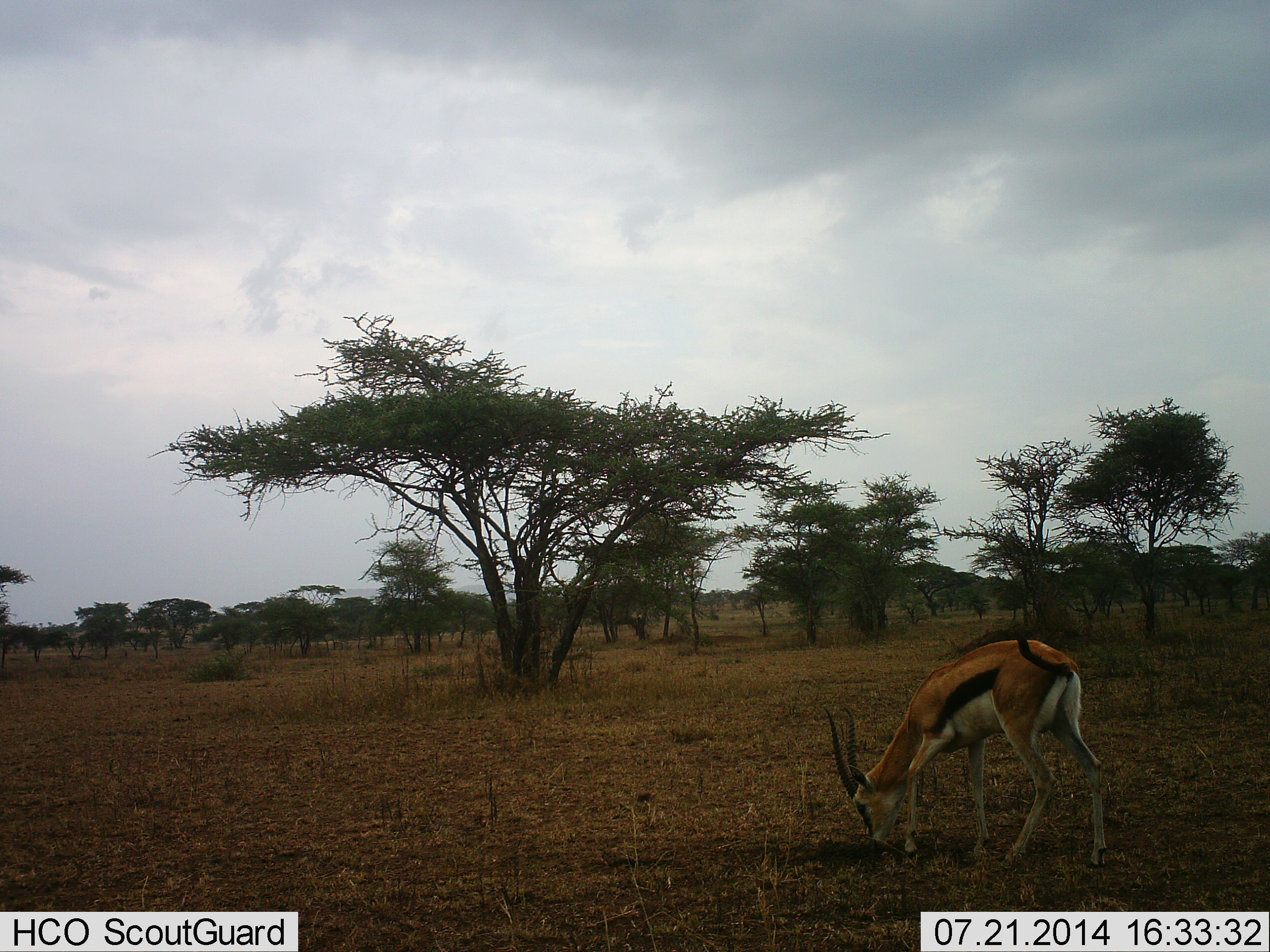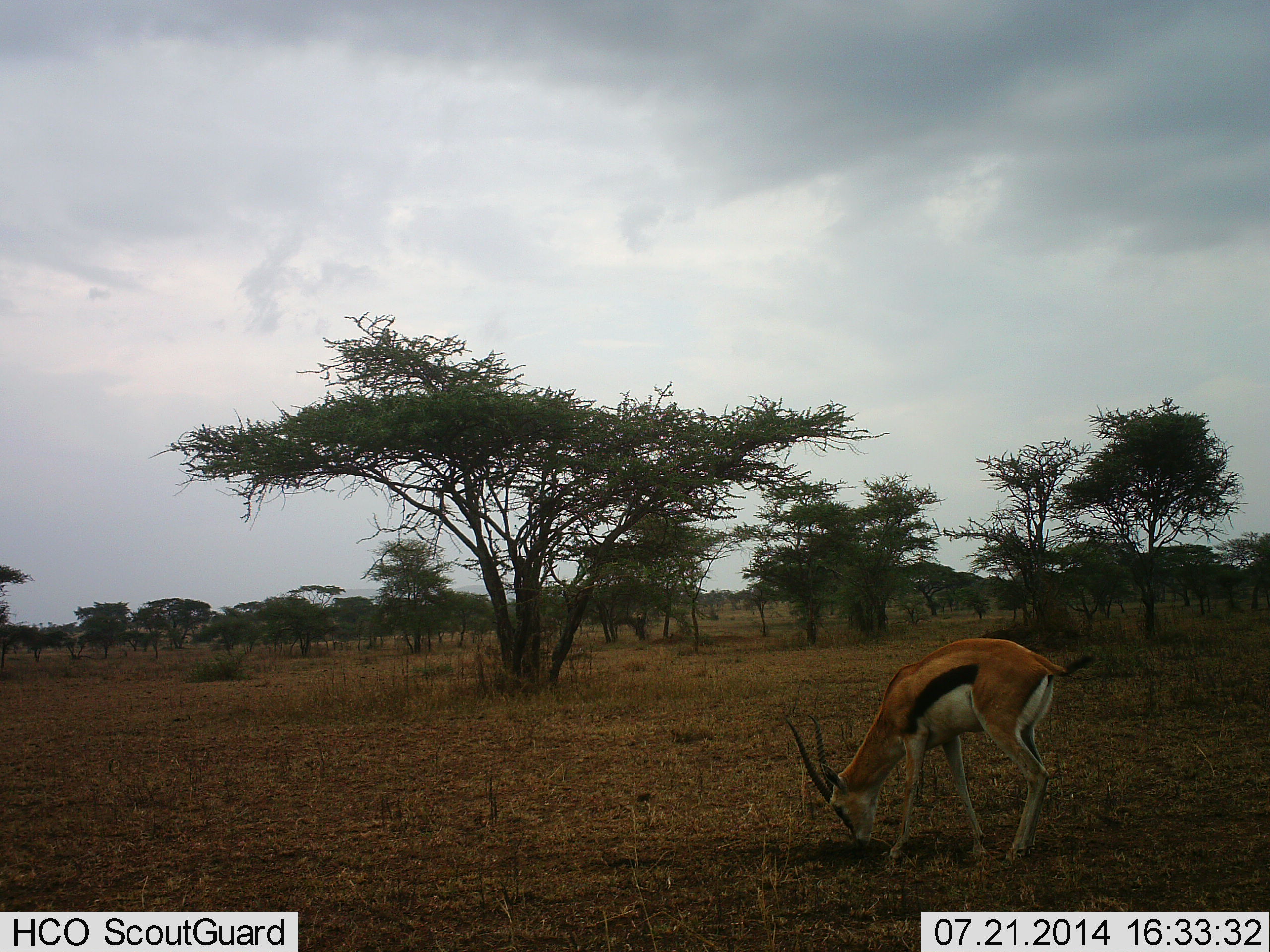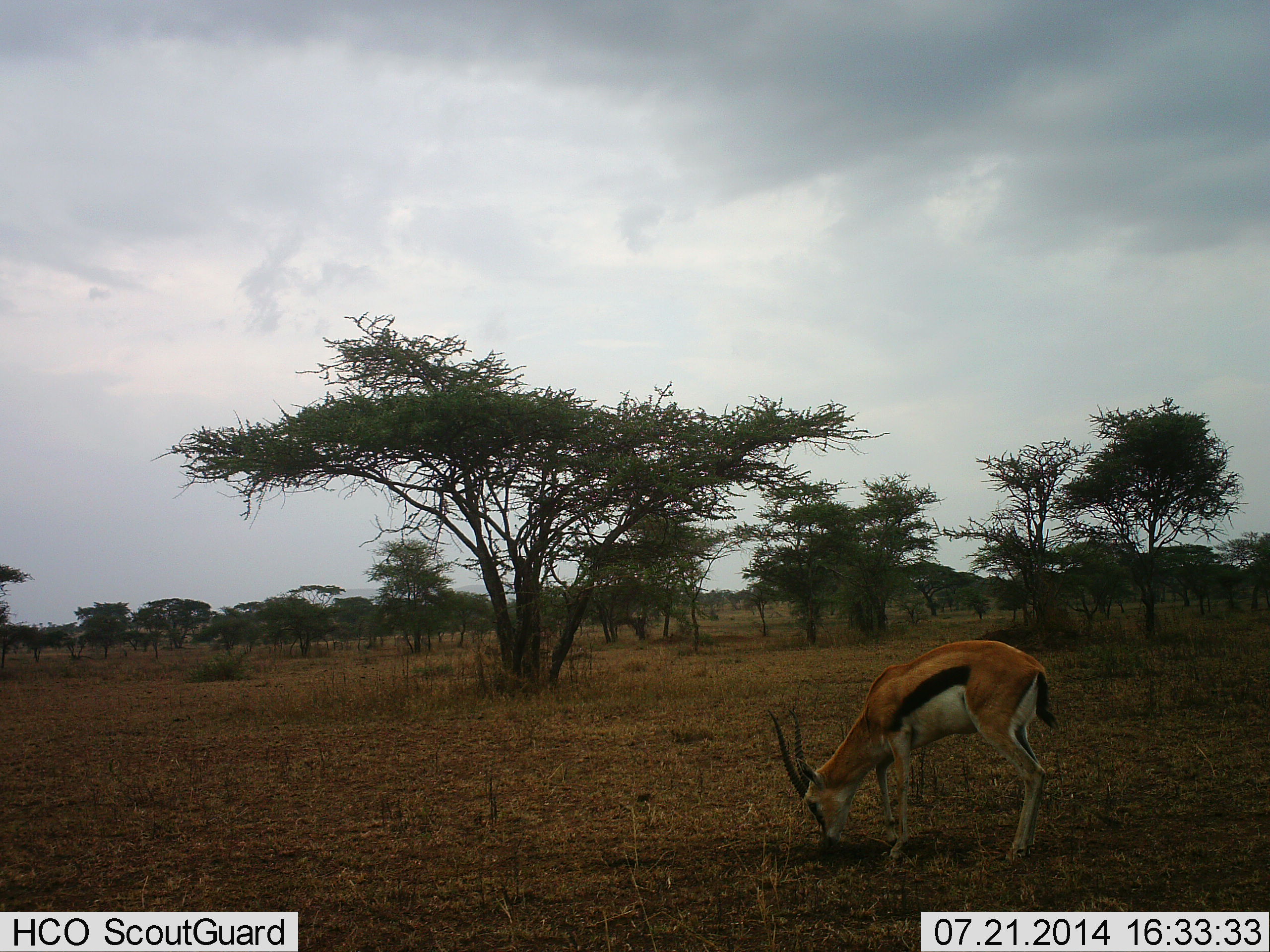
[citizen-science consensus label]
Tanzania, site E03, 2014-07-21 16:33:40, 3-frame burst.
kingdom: Animalia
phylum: Chordata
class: Mammalia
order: Artiodactyla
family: Bovidae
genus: Eudorcas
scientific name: Eudorcas thomsonii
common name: thomson's gazelle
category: gazellethomsons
Gazellethomsons (thomson's gazelle) (Eudorcas thomsonii), count 1. Behavior (volunteer vote fractions): standing 10%, resting 0%, moving 0%, interacting 0%. Young present (vote fraction): 0%. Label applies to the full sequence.